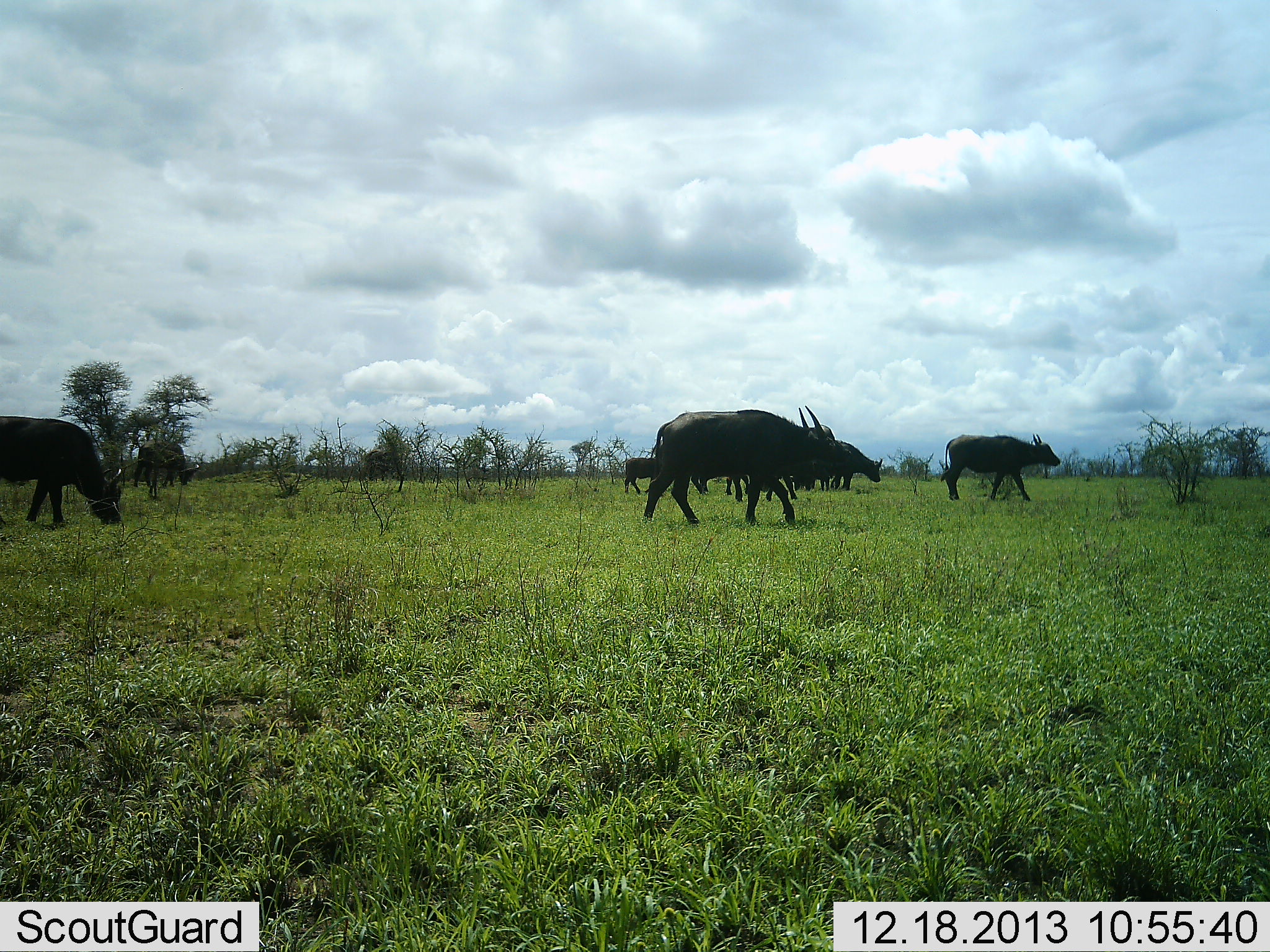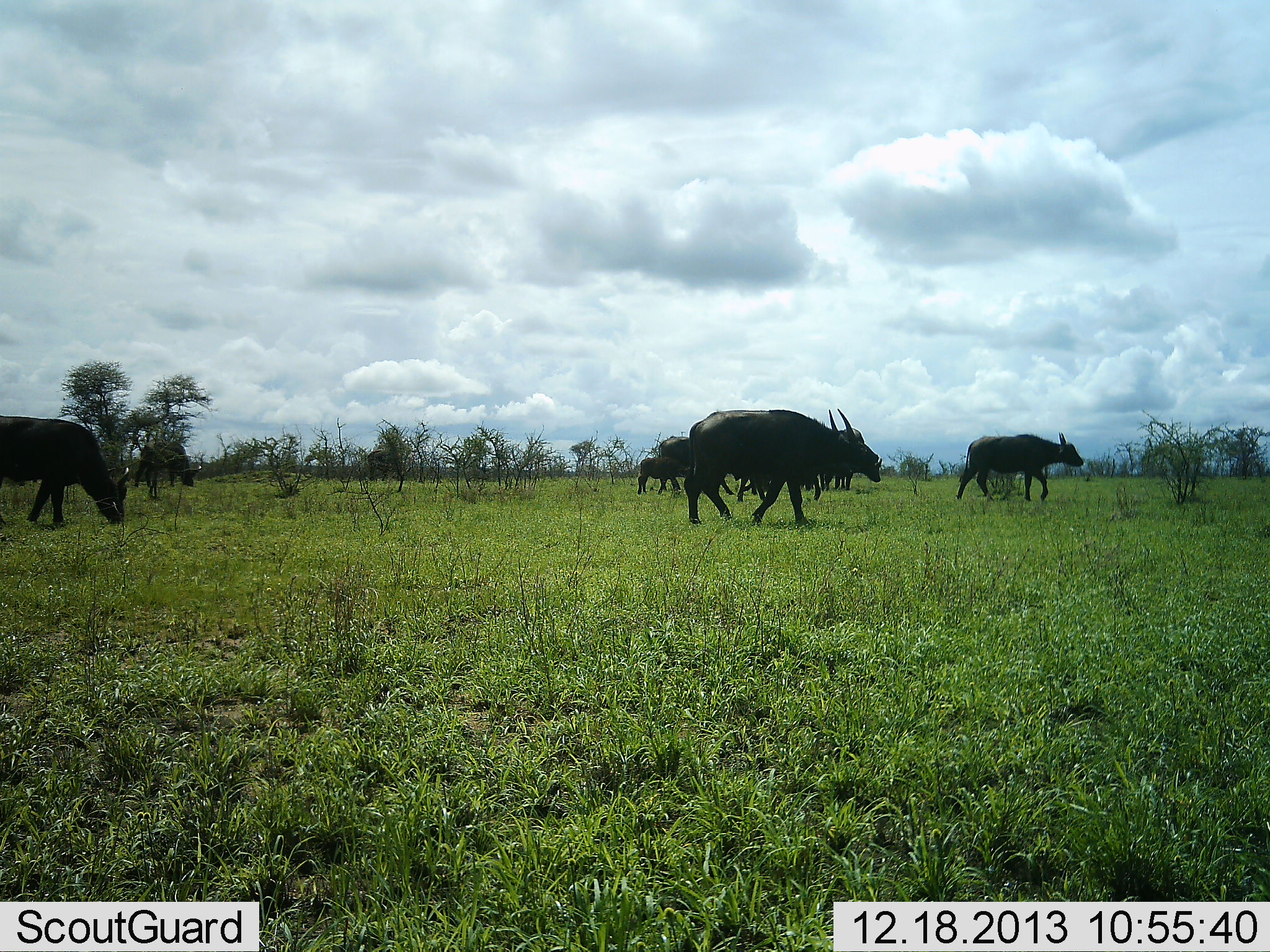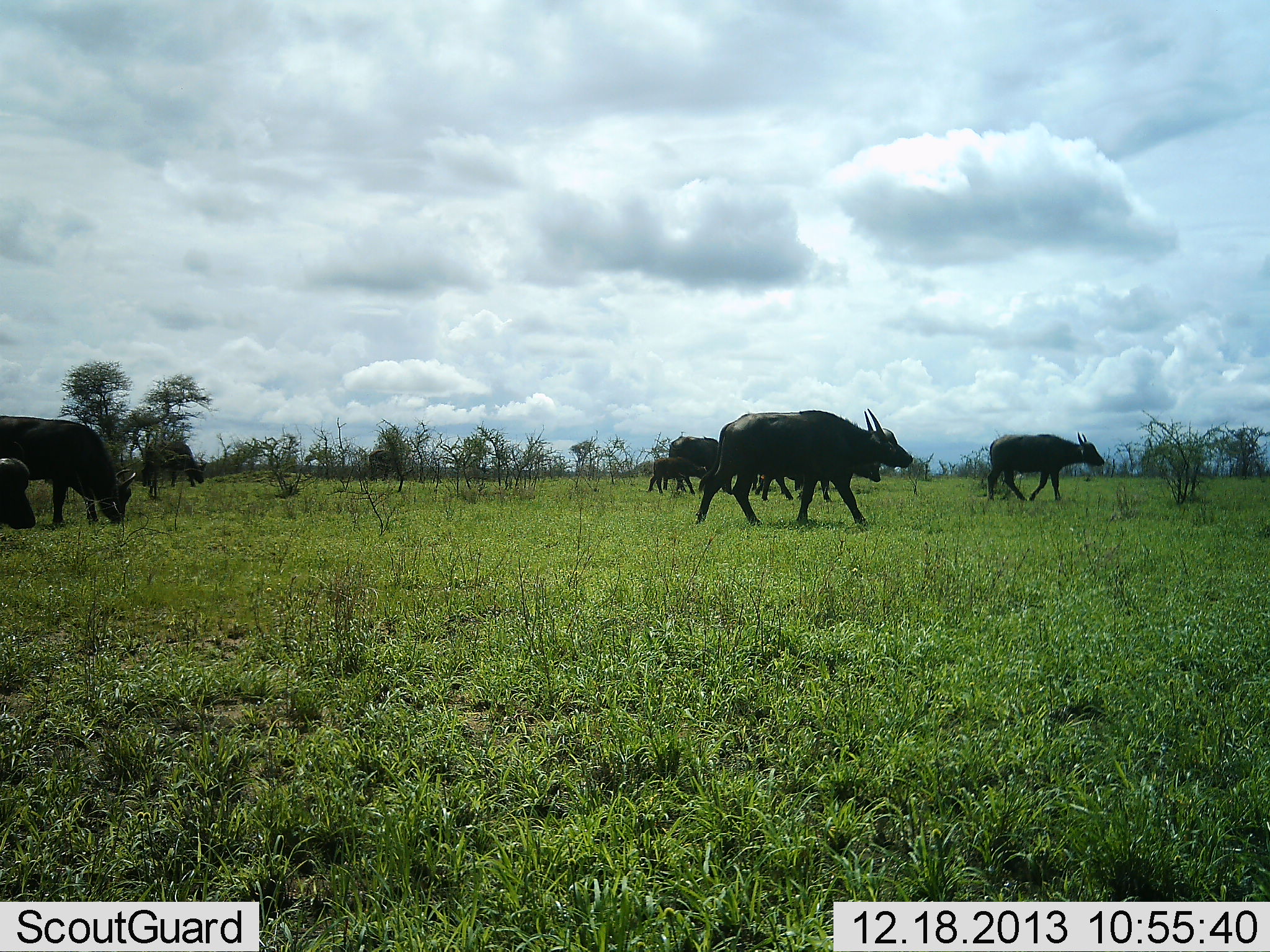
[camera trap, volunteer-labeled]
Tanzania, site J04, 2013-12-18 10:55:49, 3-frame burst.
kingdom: Animalia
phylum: Chordata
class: Mammalia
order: Artiodactyla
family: Bovidae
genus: Syncerus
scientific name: Syncerus caffer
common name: cape buffalo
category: buffalo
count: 9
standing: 19%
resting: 0%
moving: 100%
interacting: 0%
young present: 31%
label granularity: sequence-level